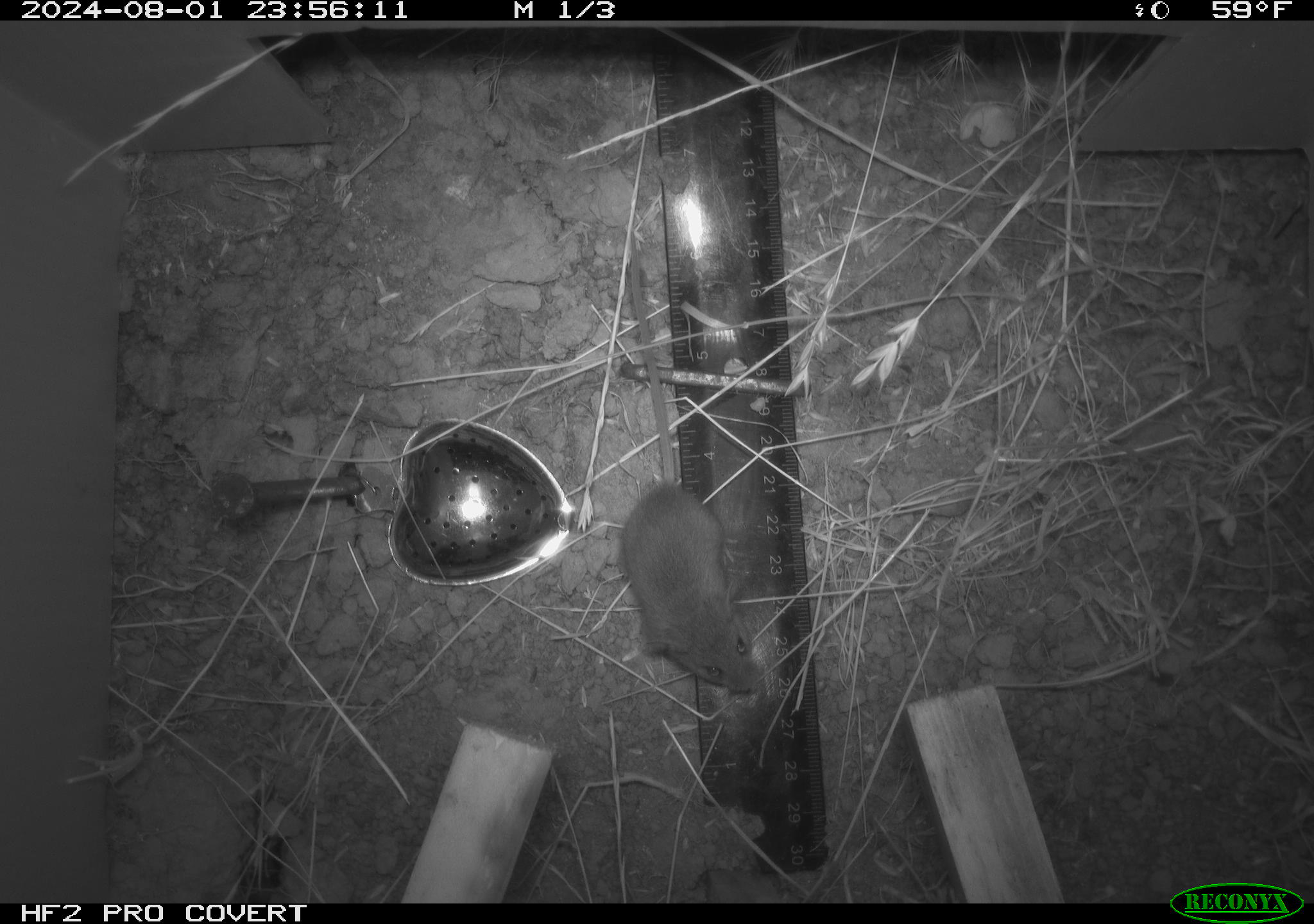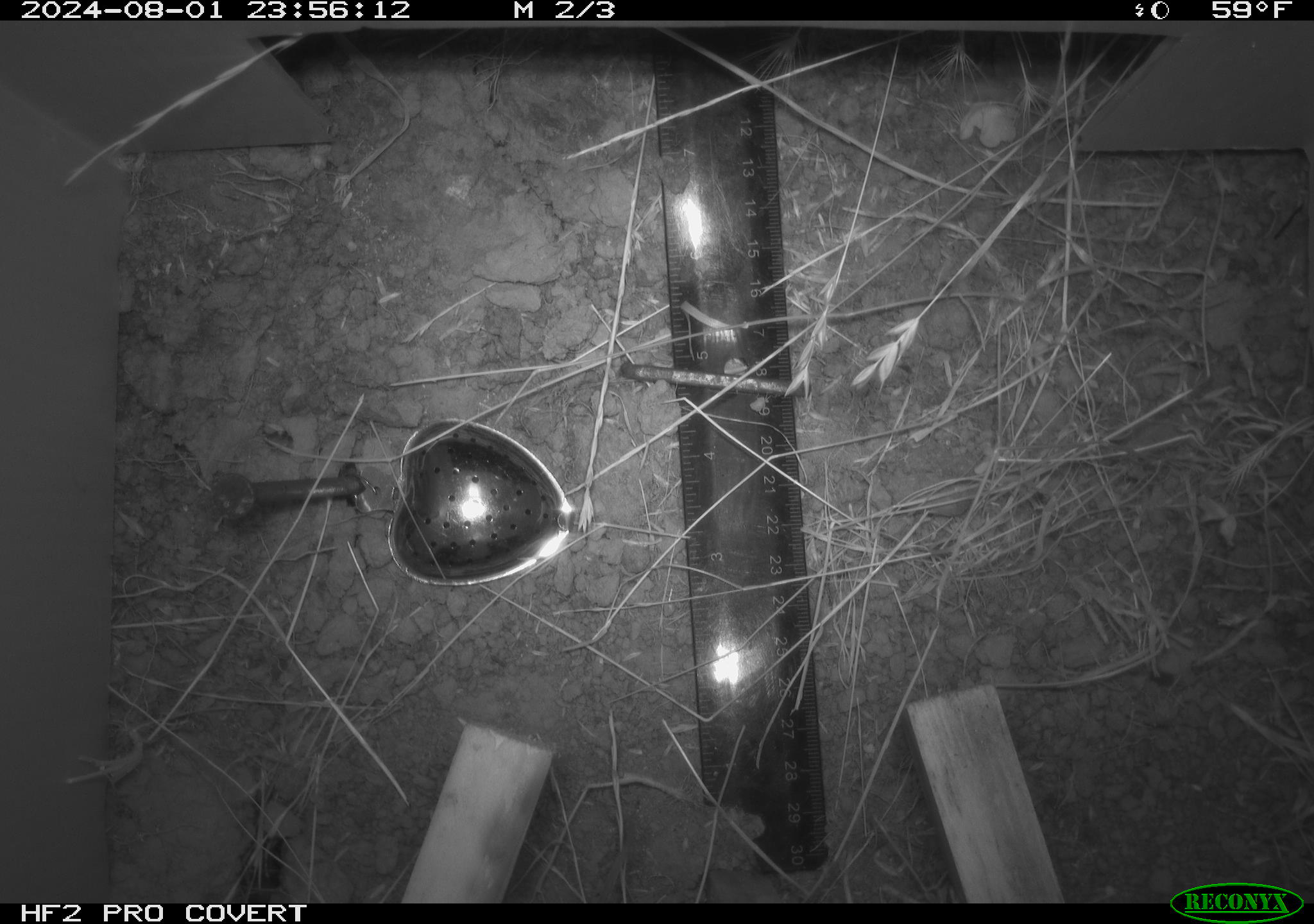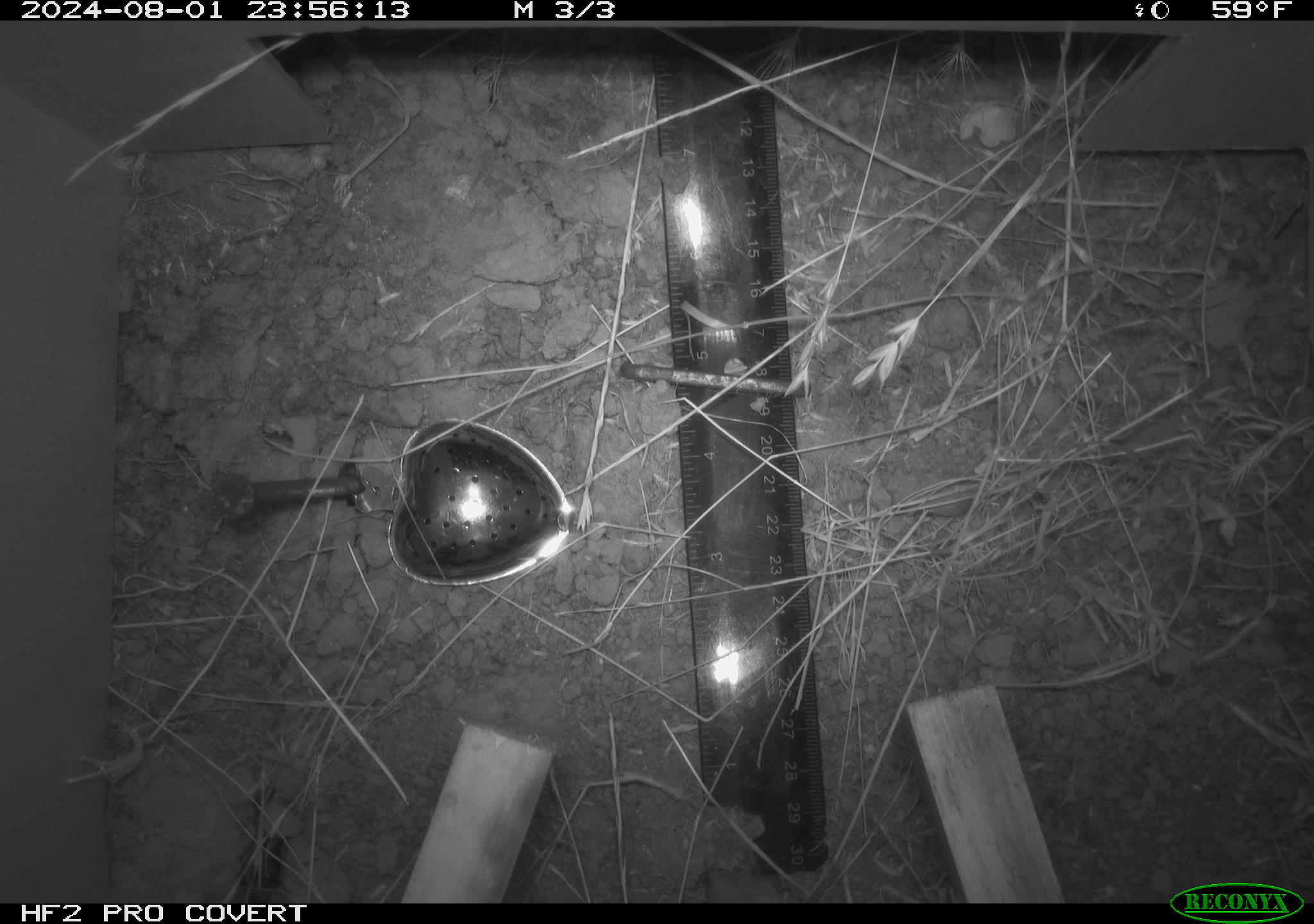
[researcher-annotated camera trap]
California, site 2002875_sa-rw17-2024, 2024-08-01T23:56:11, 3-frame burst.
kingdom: Animalia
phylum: Chordata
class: Mammalia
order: Rodentia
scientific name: Rodentia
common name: mouse species